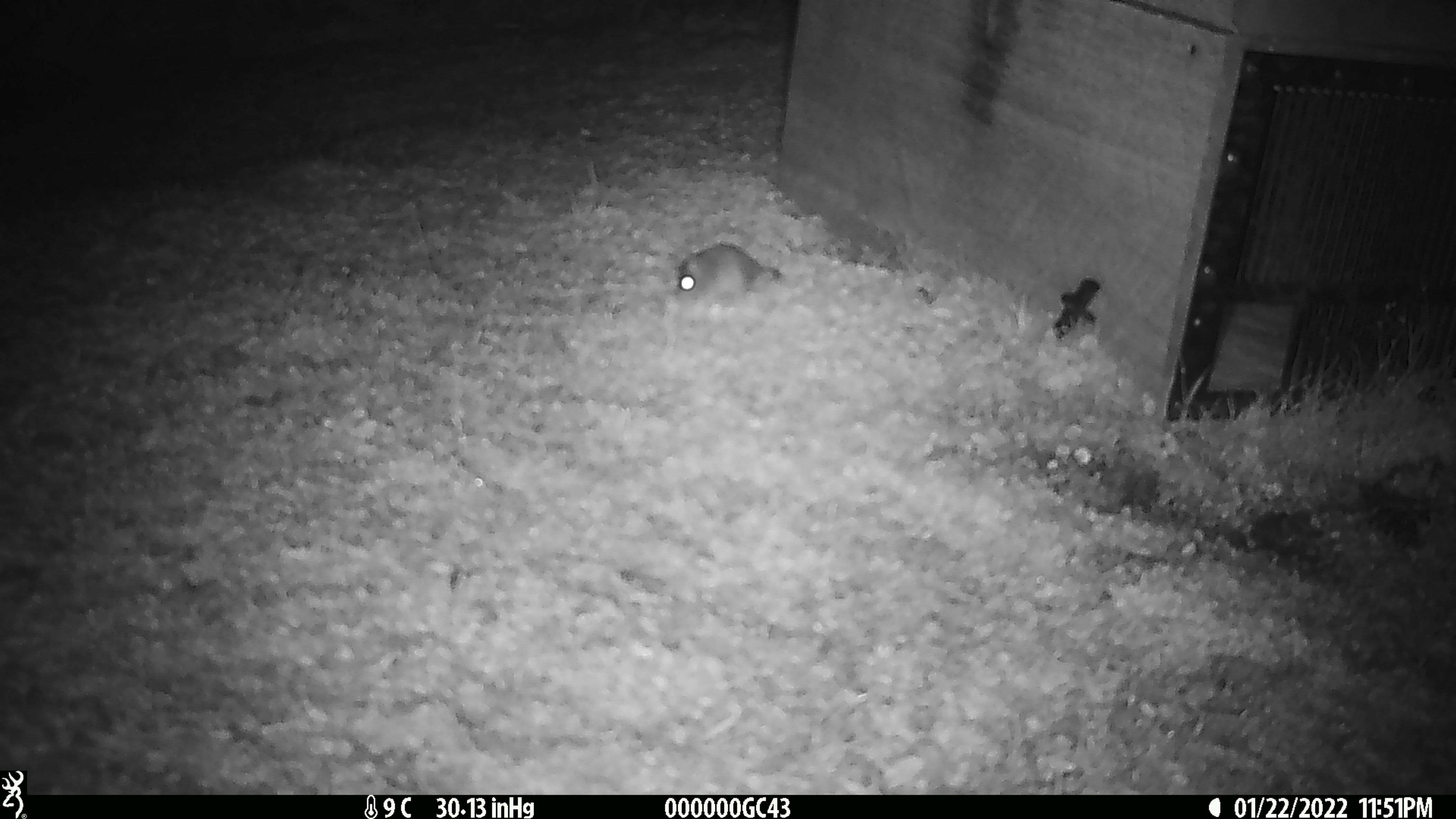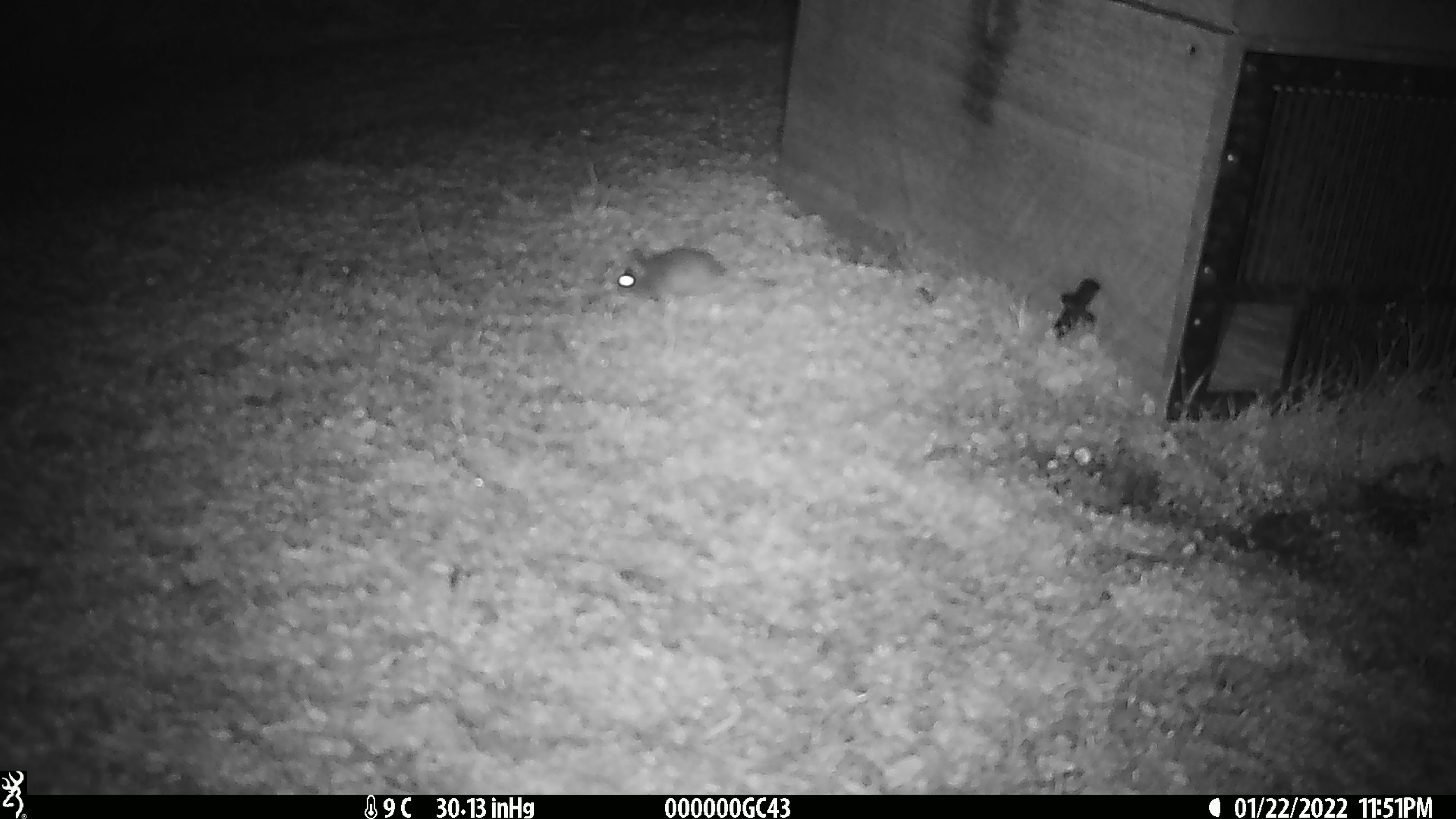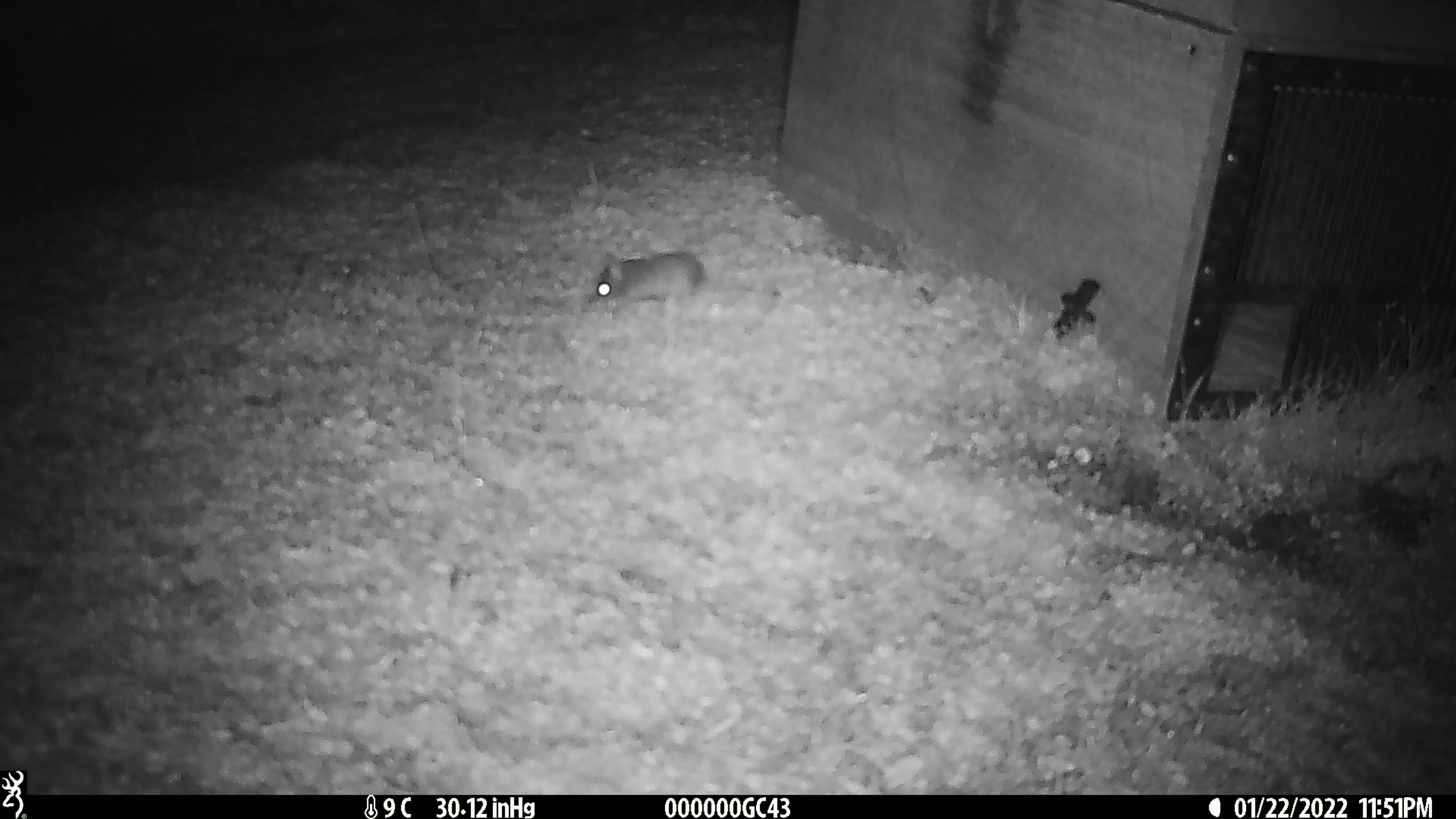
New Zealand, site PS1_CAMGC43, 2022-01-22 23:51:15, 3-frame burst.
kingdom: Animalia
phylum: Chordata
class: Mammalia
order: Rodentia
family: Muridae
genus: Mus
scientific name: Mus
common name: mouse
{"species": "mouse (Mus)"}